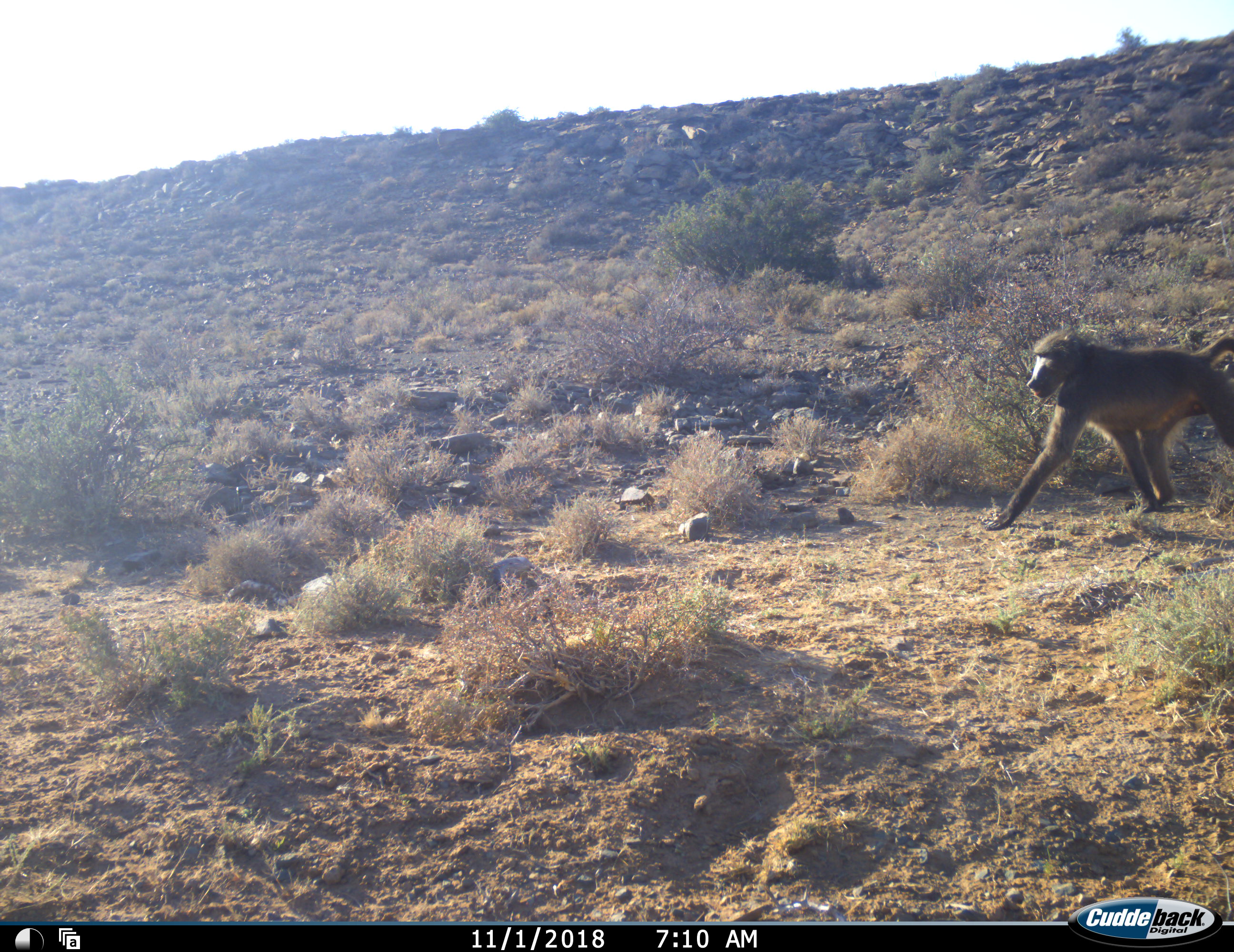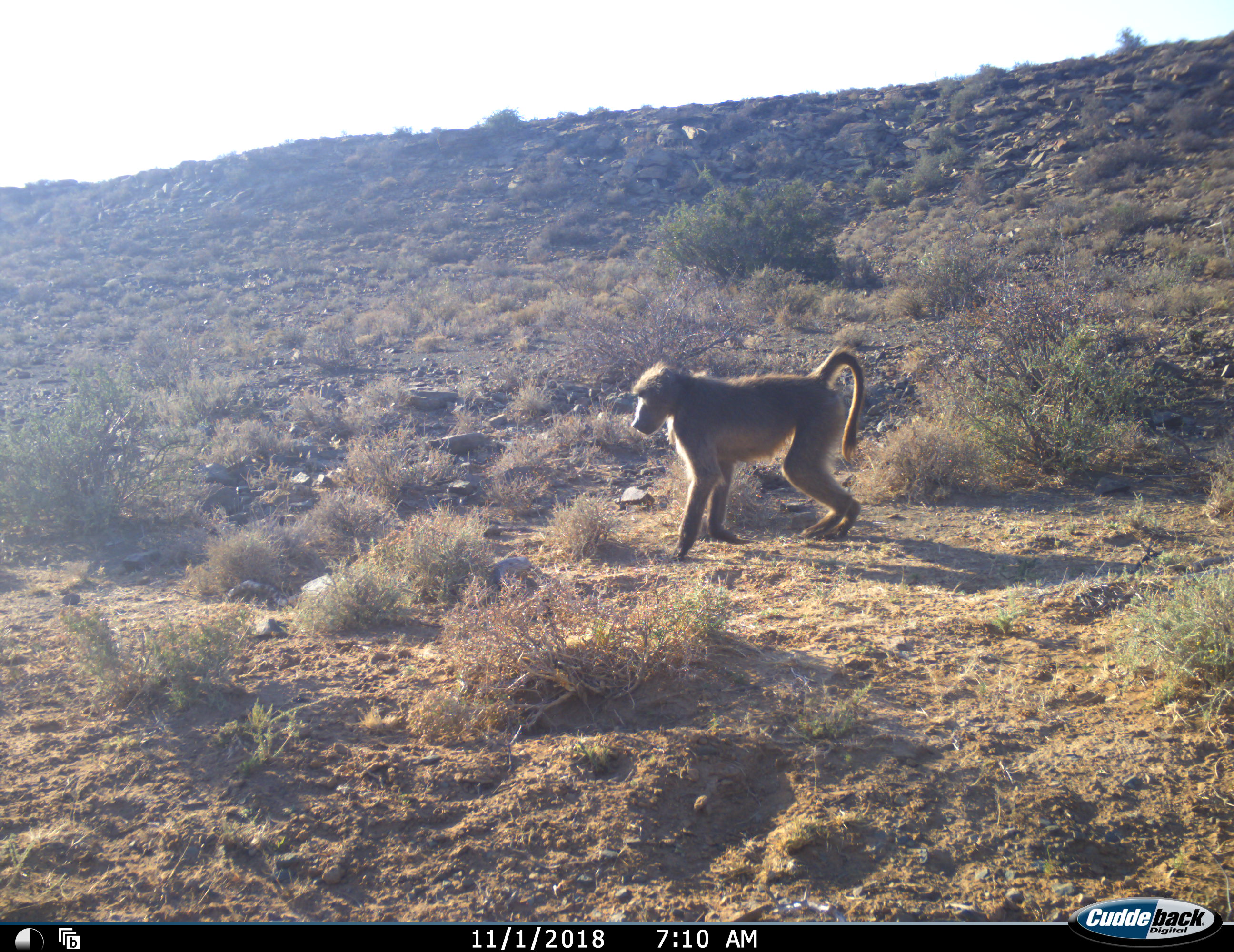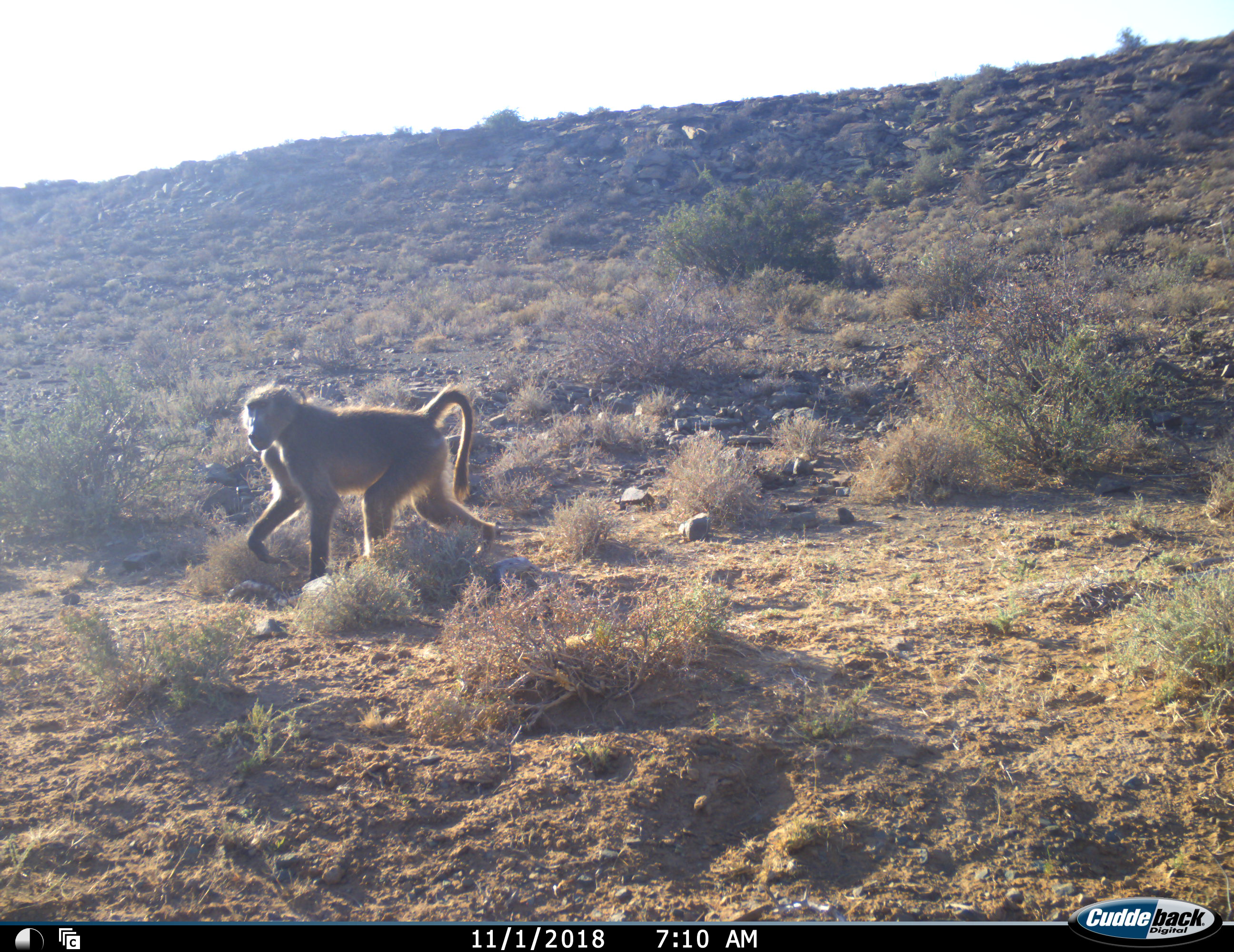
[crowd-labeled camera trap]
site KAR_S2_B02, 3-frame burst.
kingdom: Animalia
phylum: Chordata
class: Mammalia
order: Primates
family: Cercopithecidae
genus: Papio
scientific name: Papio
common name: baboon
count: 1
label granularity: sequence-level